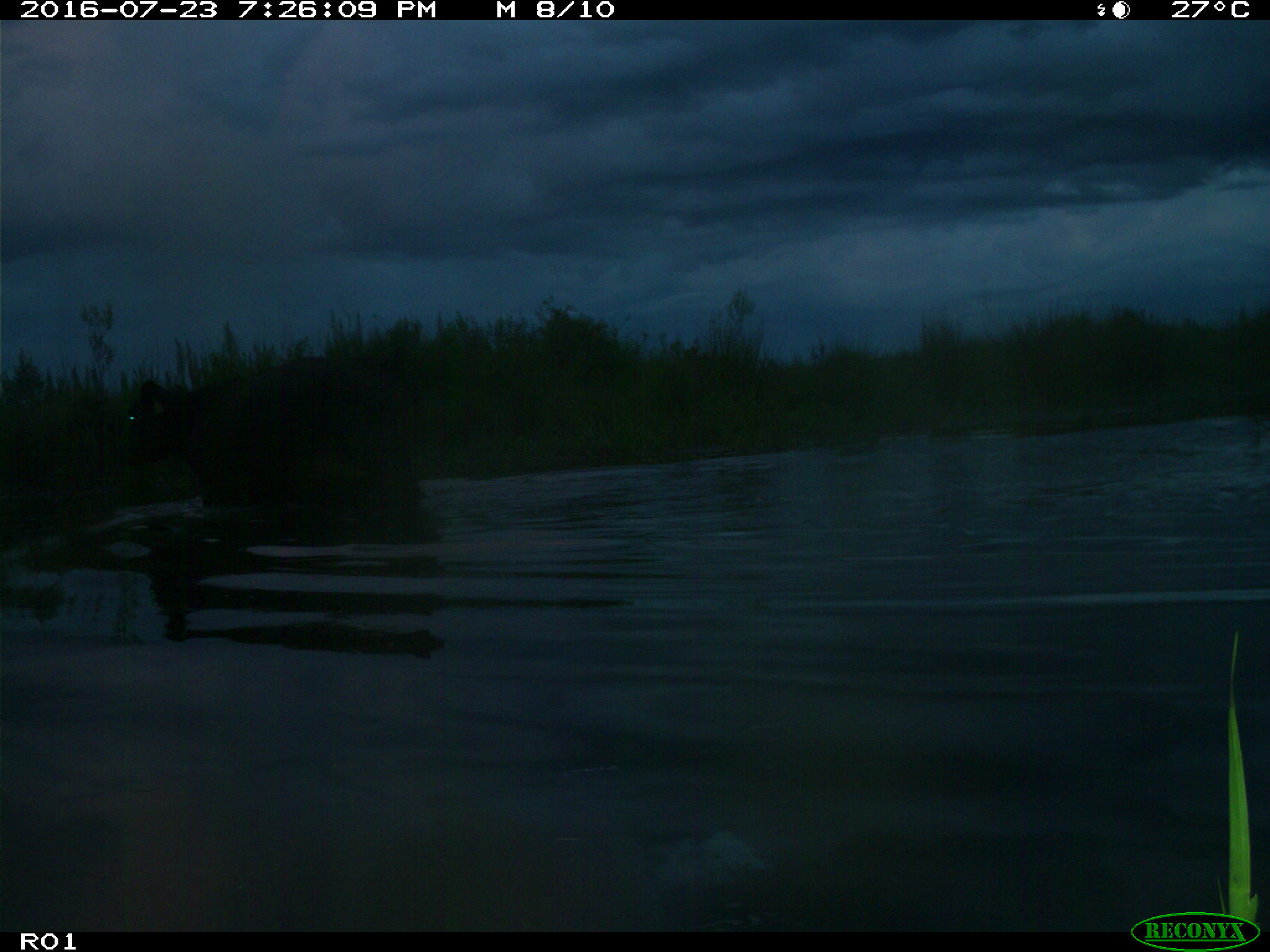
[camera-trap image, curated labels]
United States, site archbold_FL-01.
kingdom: Animalia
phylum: Chordata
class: Mammalia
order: Artiodactyla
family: Bovidae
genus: Bos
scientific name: Bos taurus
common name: domestic cow